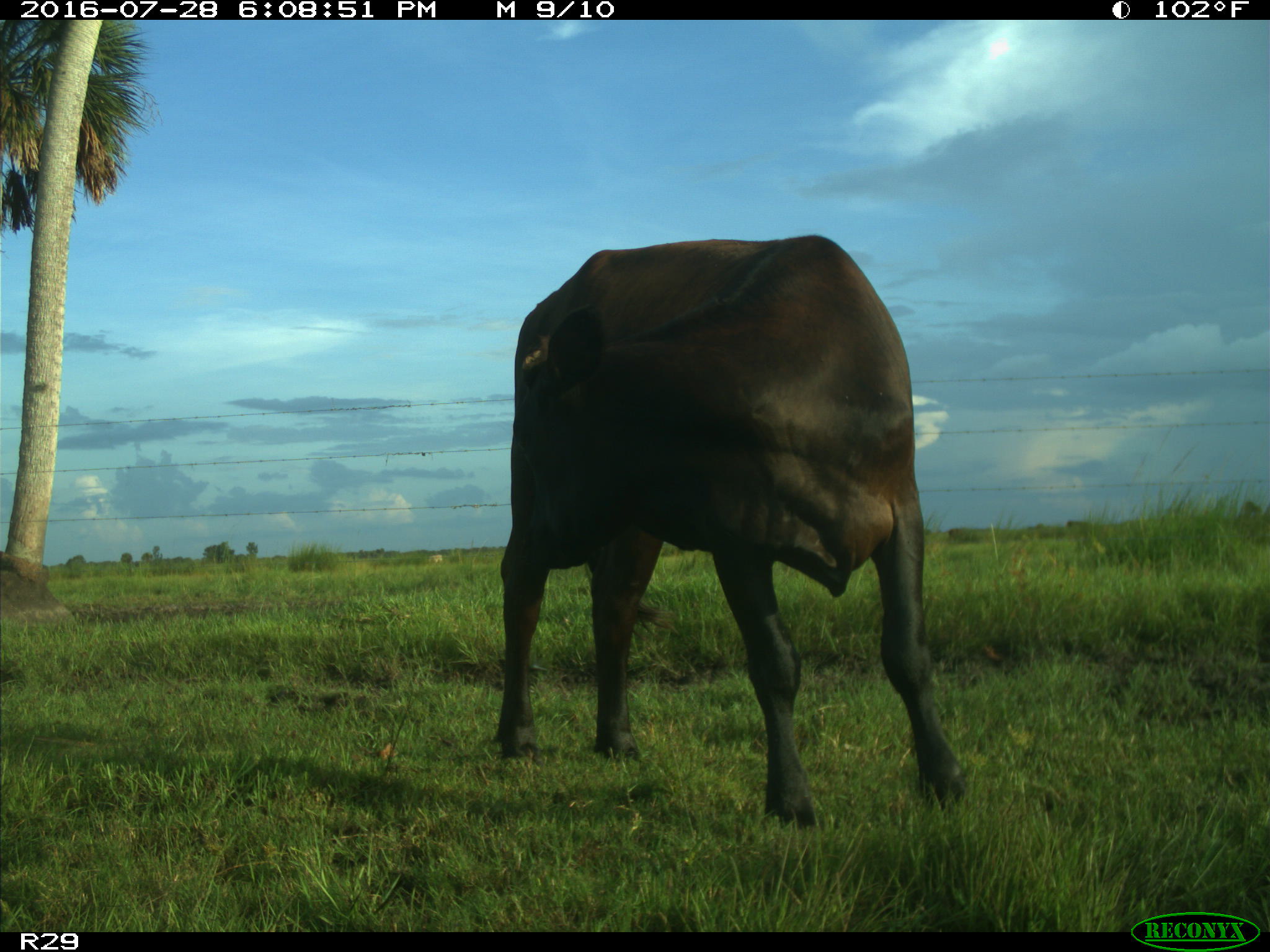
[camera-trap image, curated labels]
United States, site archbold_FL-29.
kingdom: Animalia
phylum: Chordata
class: Mammalia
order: Artiodactyla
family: Bovidae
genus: Bos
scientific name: Bos taurus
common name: domestic cow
Bos taurus (domestic cow).